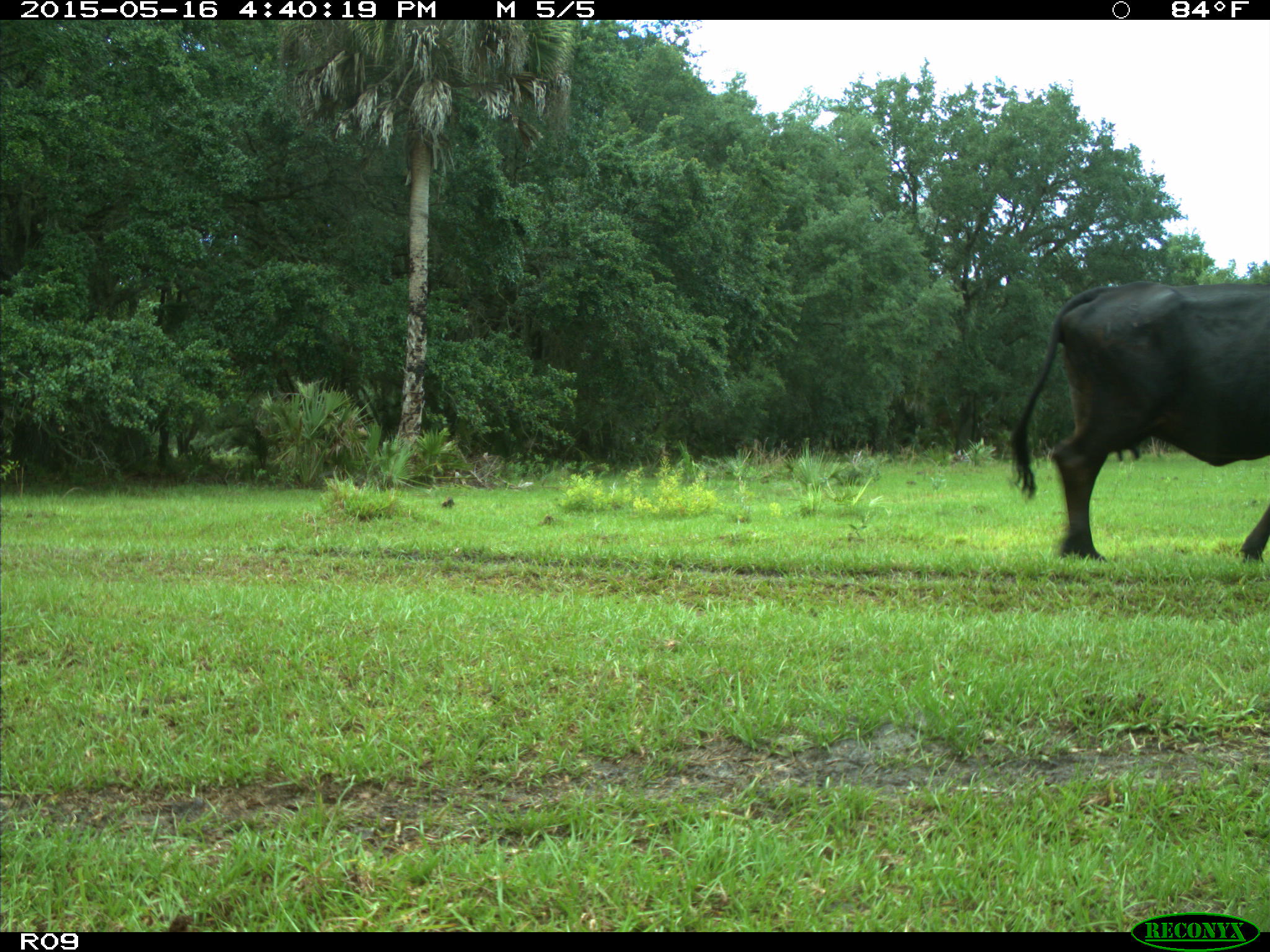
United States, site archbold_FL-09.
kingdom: Animalia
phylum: Chordata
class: Mammalia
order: Artiodactyla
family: Bovidae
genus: Bos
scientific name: Bos taurus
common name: domestic cow